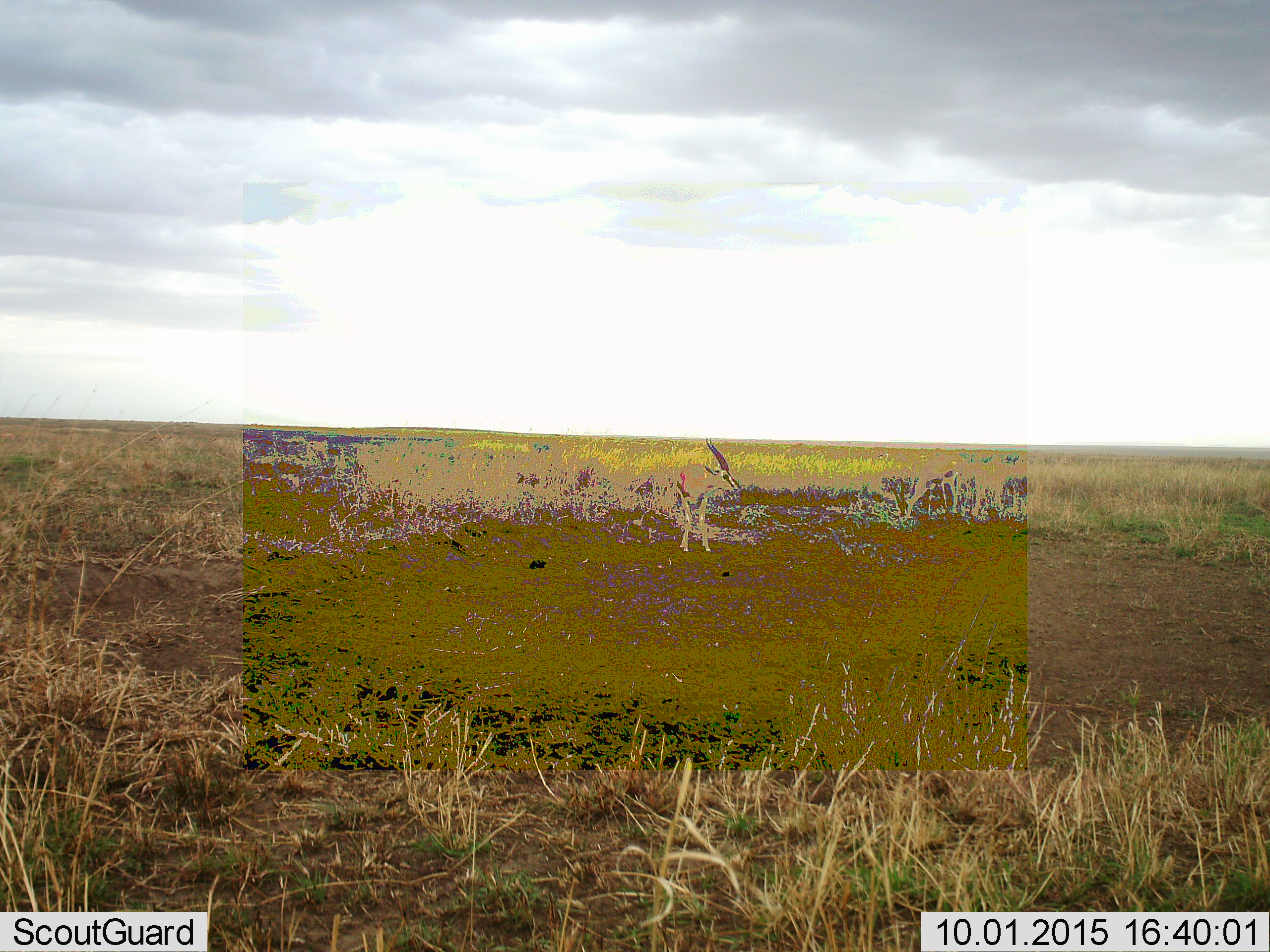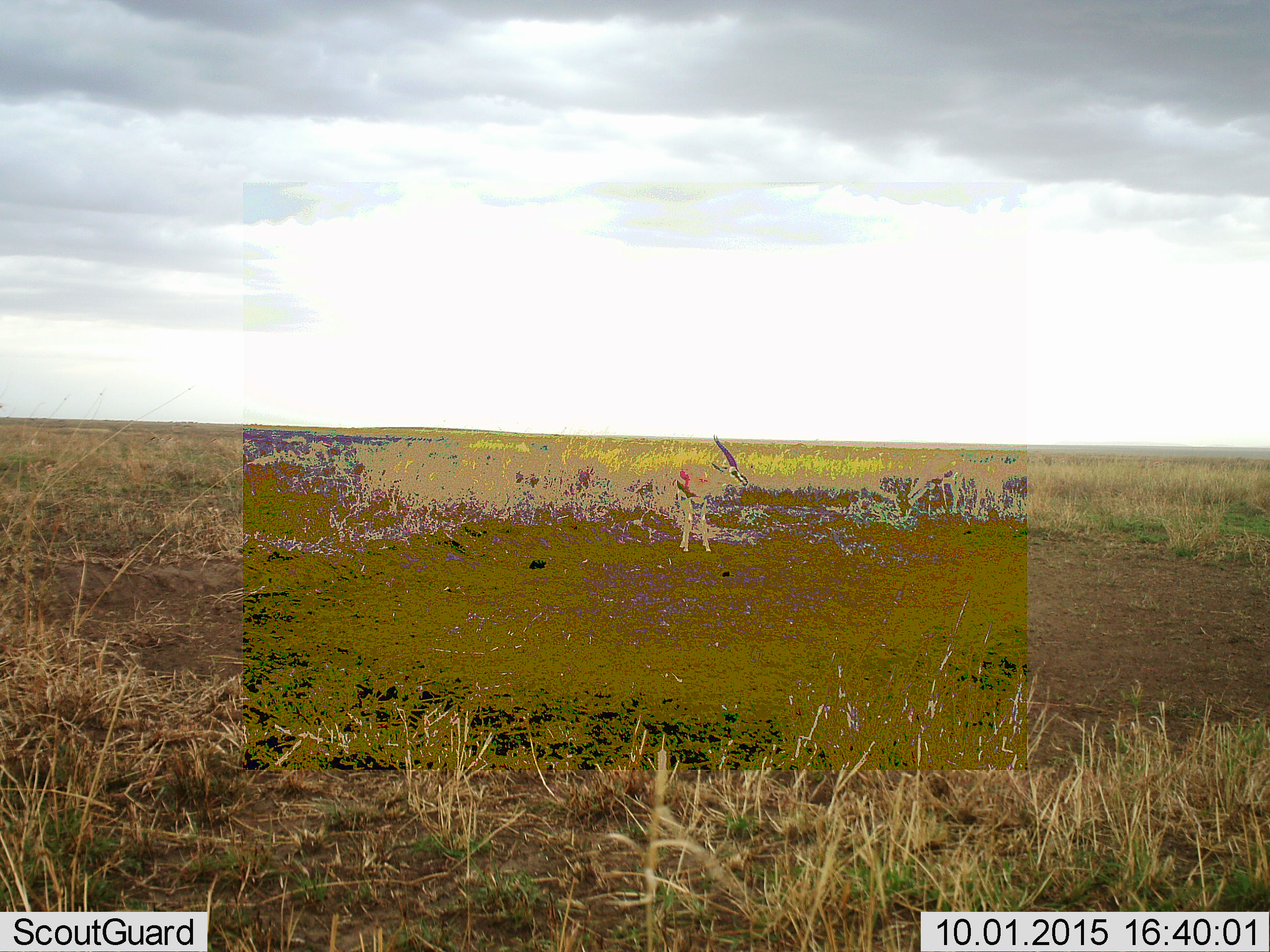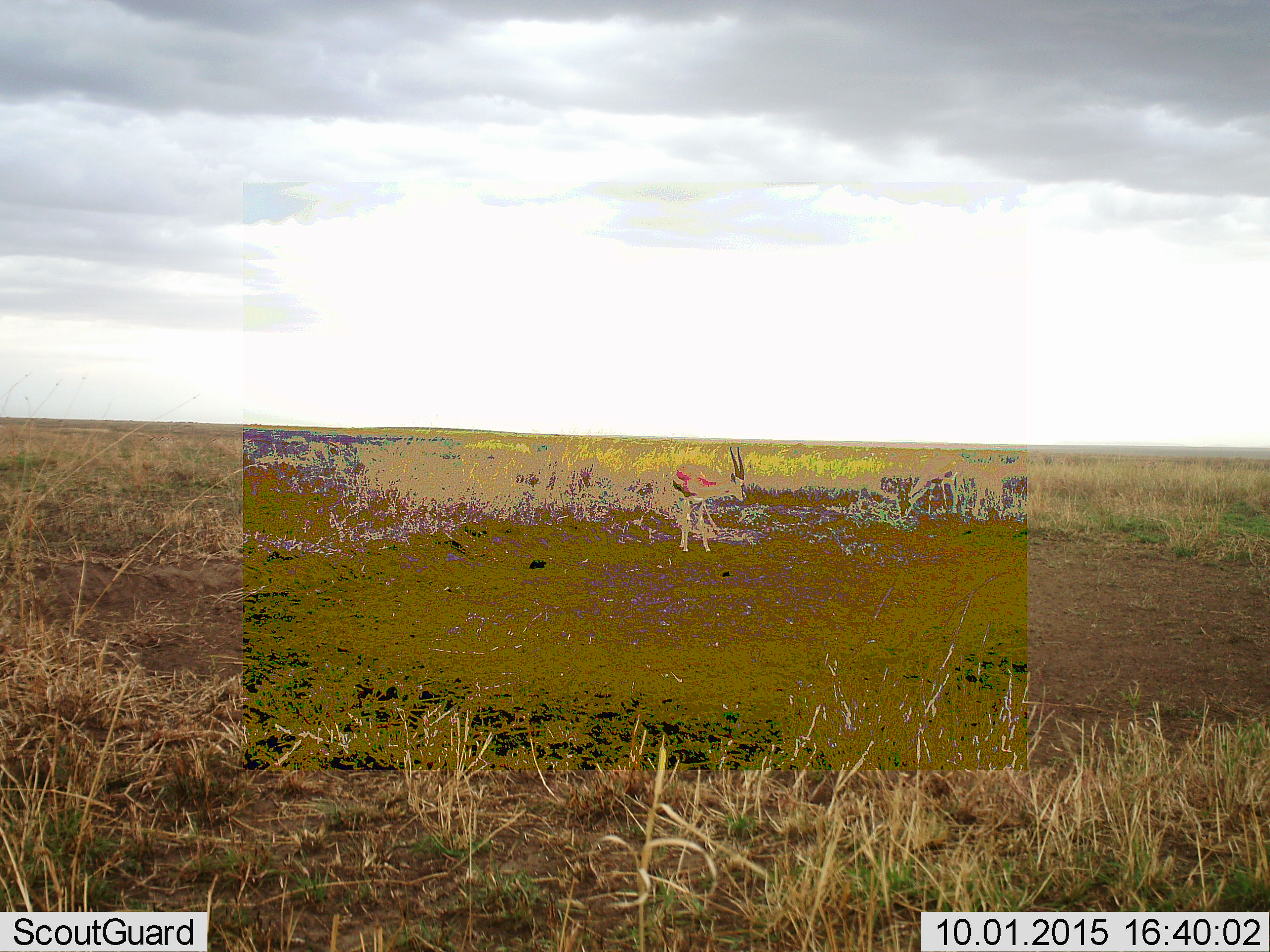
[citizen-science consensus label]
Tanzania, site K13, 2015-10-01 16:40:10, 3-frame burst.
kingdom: Animalia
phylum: Chordata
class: Mammalia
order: Artiodactyla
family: Bovidae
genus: Eudorcas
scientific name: Eudorcas thomsonii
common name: thomson's gazelle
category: gazellethomsons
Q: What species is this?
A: Gazellethomsons (thomson's gazelle) (Eudorcas thomsonii).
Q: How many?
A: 2.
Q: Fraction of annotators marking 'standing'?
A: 83%.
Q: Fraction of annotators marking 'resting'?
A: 0%.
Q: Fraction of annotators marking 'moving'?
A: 17%.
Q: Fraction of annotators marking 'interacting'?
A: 0%.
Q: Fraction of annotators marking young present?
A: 0%.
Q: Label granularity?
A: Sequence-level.